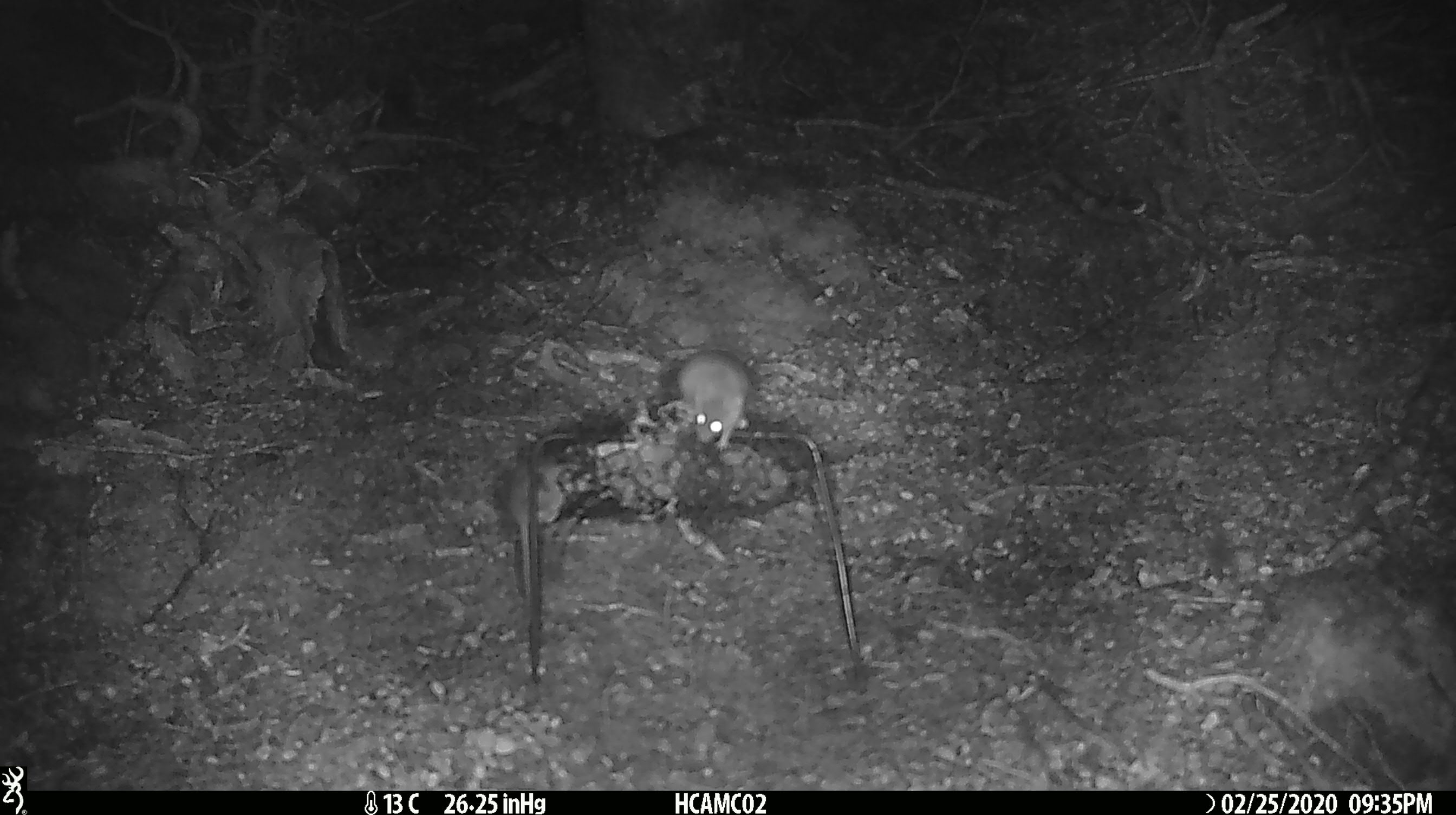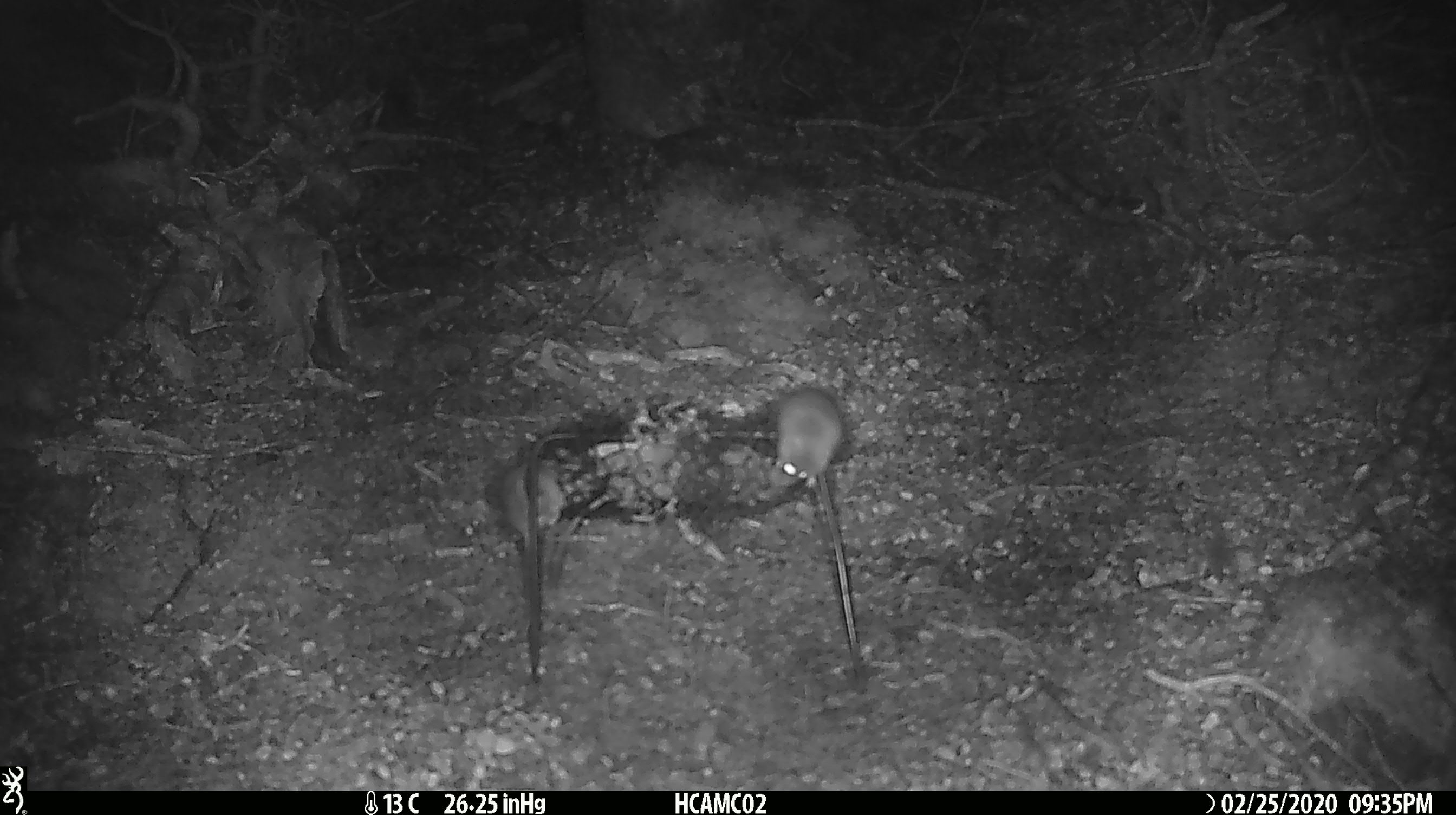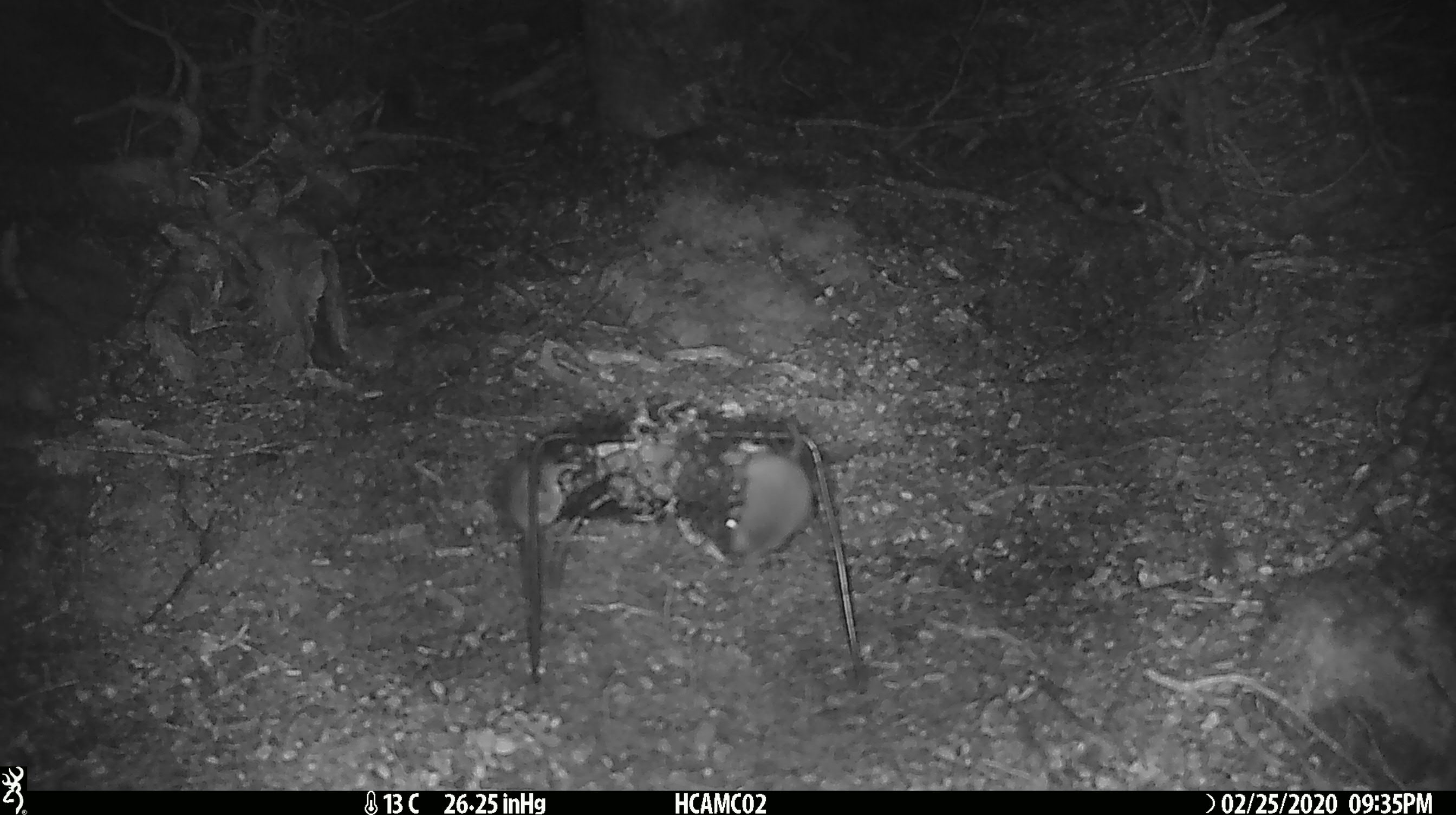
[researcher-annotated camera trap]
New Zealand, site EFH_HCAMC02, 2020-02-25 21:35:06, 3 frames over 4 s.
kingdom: Animalia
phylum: Chordata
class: Mammalia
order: Rodentia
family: Muridae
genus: Mus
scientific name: Mus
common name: mouse